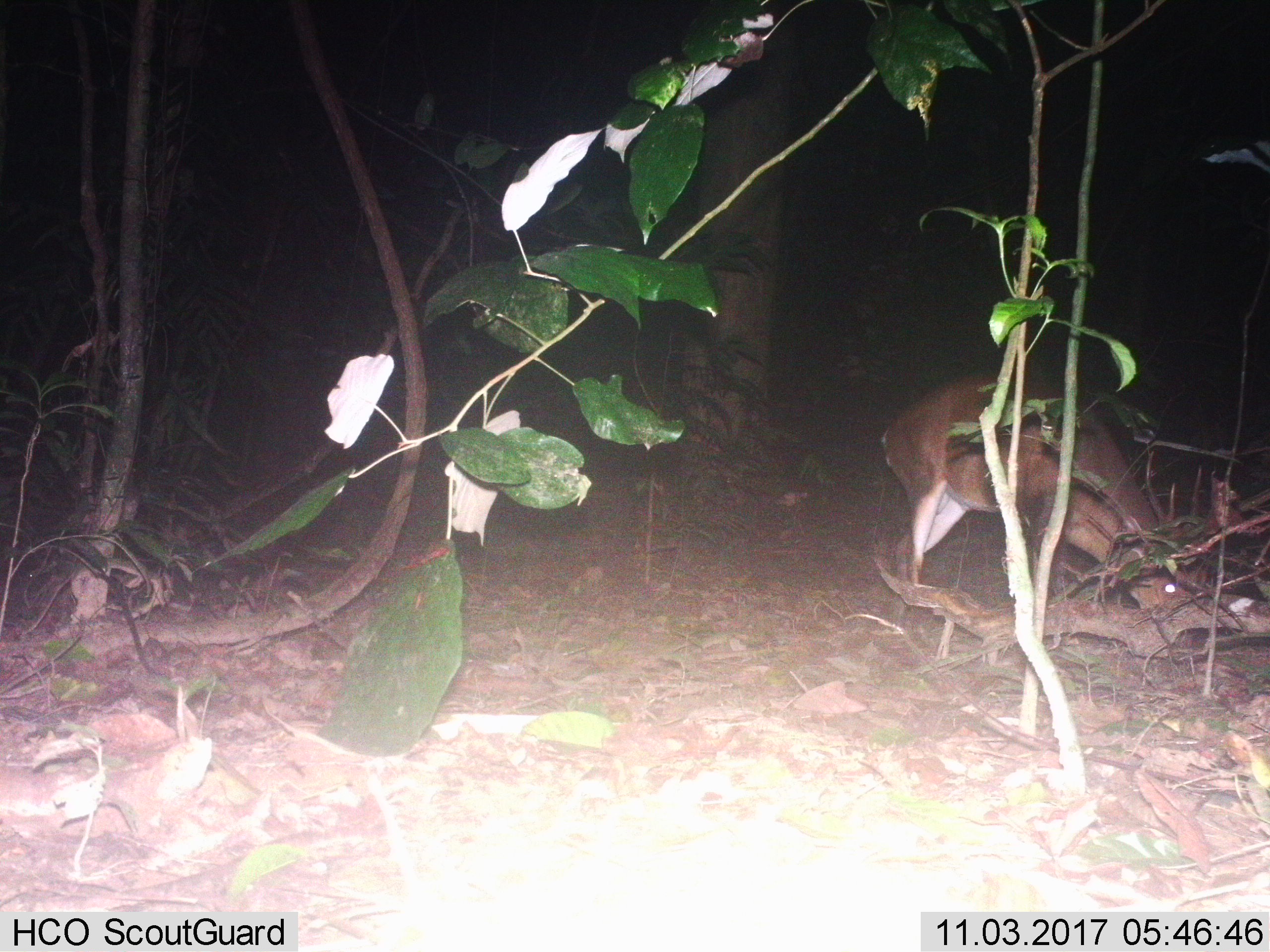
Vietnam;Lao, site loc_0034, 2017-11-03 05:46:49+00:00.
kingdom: Animalia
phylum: Chordata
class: Mammalia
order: Artiodactyla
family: Cervidae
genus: Muntiacus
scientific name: Muntiacus vuquangensis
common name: large-antlered muntjac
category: large antlered muntjac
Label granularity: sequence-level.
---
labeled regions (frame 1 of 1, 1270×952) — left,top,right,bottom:
large antlered muntjac: 879,373,1205,611